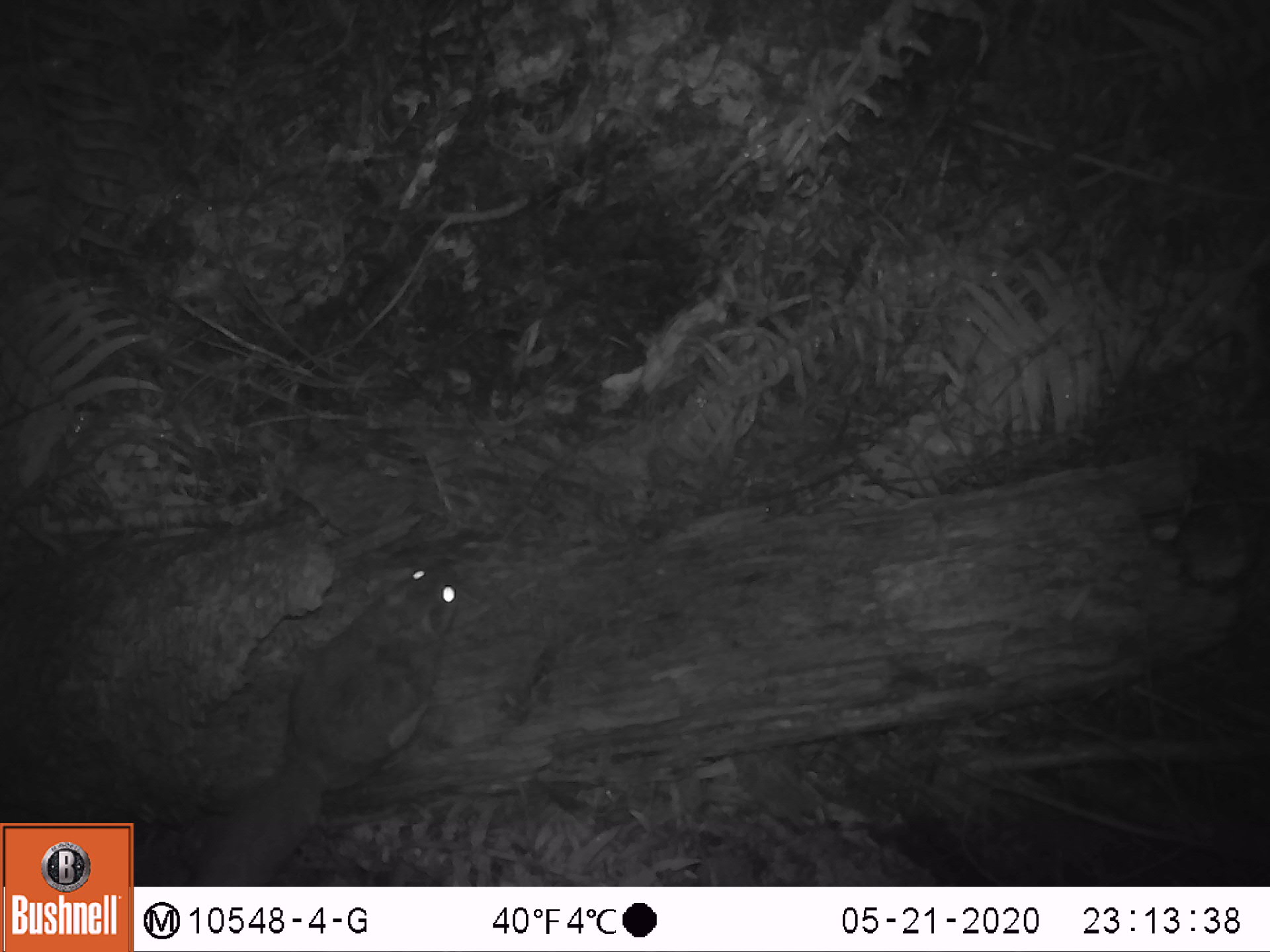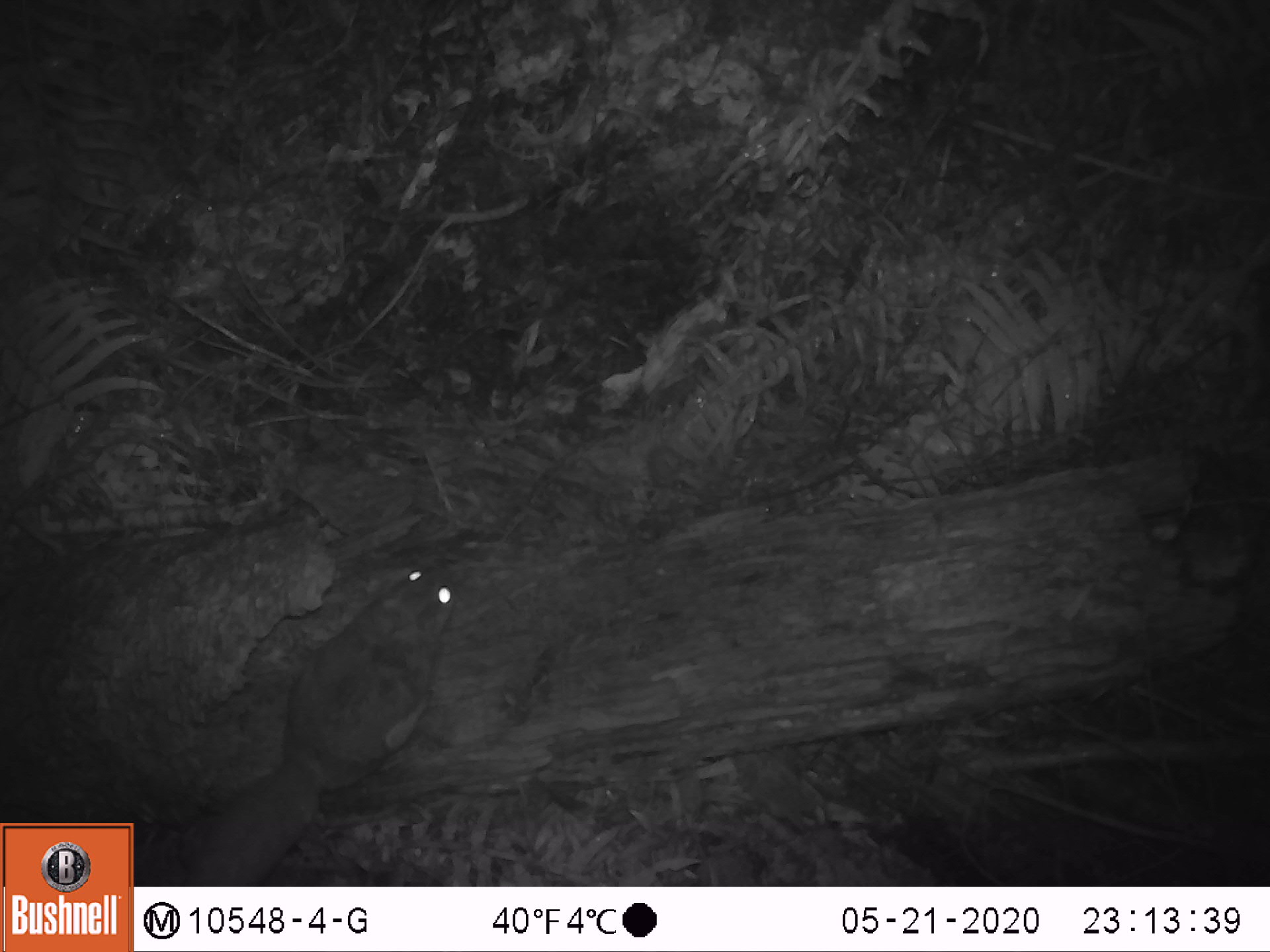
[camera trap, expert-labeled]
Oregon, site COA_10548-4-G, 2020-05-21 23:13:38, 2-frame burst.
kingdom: Animalia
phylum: Chordata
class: Mammalia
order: Rodentia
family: Sciuridae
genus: Glaucomys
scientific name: Glaucomys oregonensis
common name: humboldt's flying squirrel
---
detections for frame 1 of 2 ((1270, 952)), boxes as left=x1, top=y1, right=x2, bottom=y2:
humboldt's flying squirrel: left=190, top=547, right=475, bottom=884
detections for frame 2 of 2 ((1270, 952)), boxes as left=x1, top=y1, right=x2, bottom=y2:
humboldt's flying squirrel: left=180, top=543, right=470, bottom=883